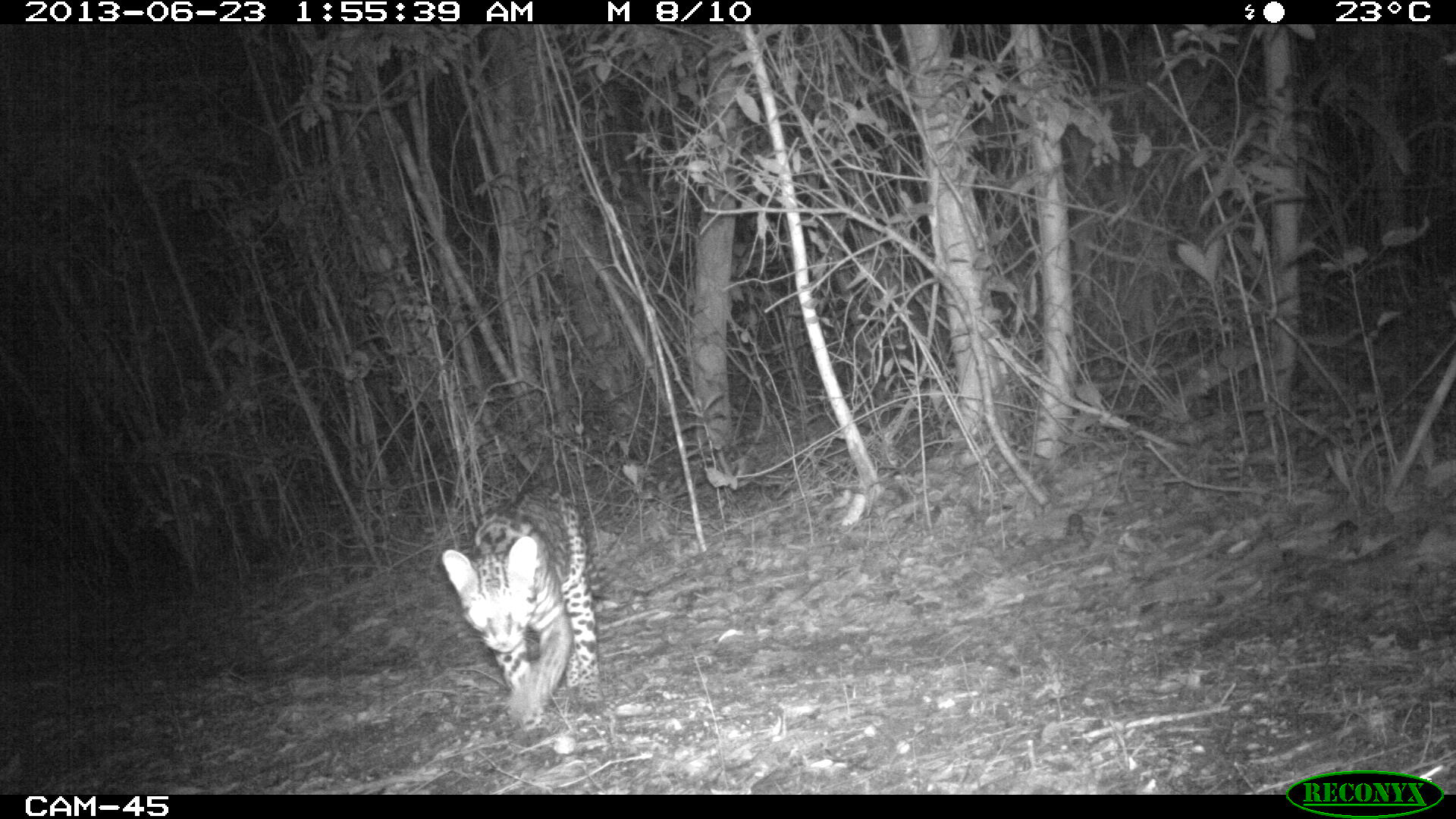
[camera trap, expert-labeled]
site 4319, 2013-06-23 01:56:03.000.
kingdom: Animalia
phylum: Chordata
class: Mammalia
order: Carnivora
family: Felidae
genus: Leopardus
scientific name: Leopardus pardalis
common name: ocelot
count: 1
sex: male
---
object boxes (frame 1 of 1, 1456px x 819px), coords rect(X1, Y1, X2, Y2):
leopardus pardalis: rect(441, 484, 604, 731)